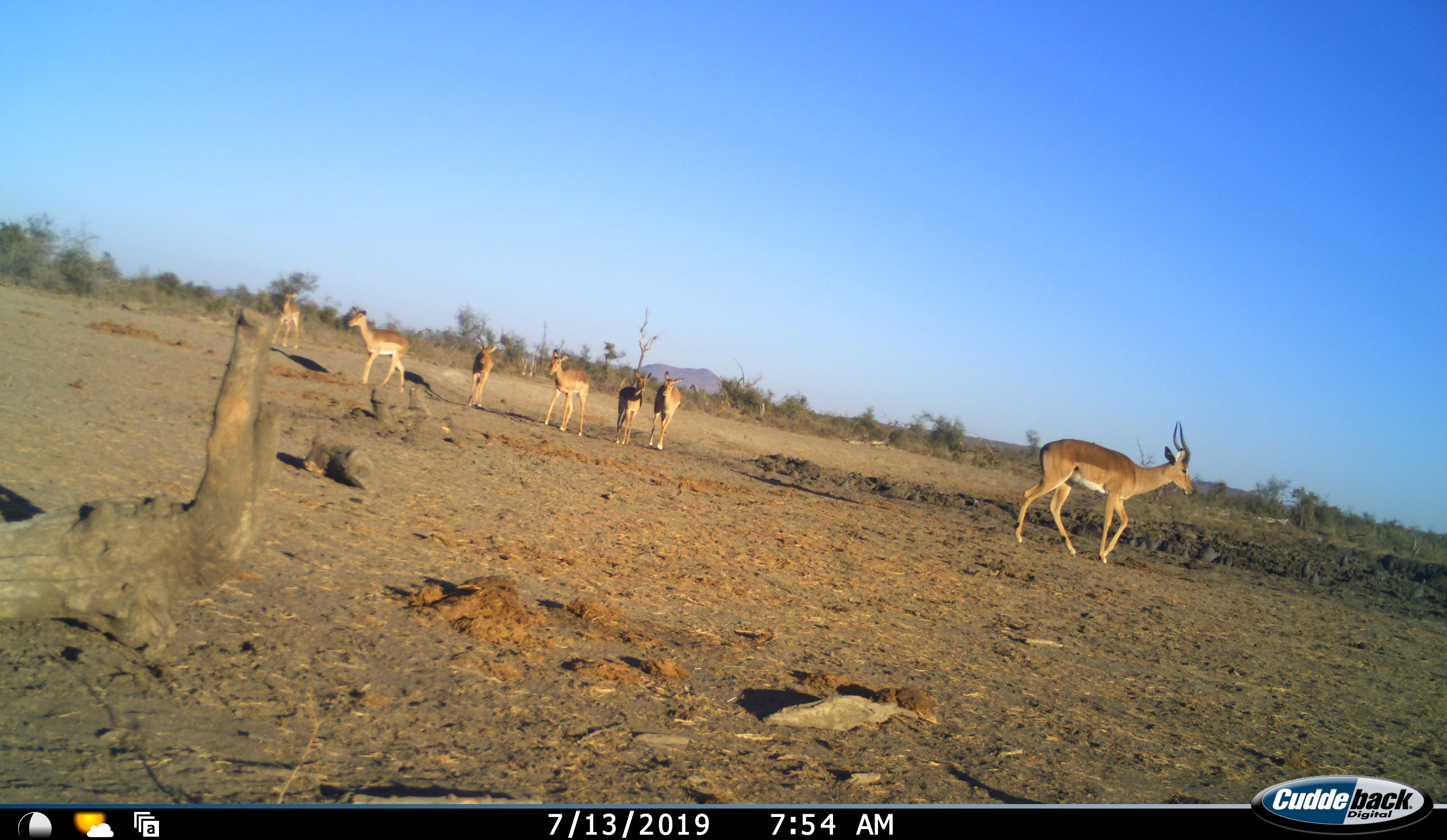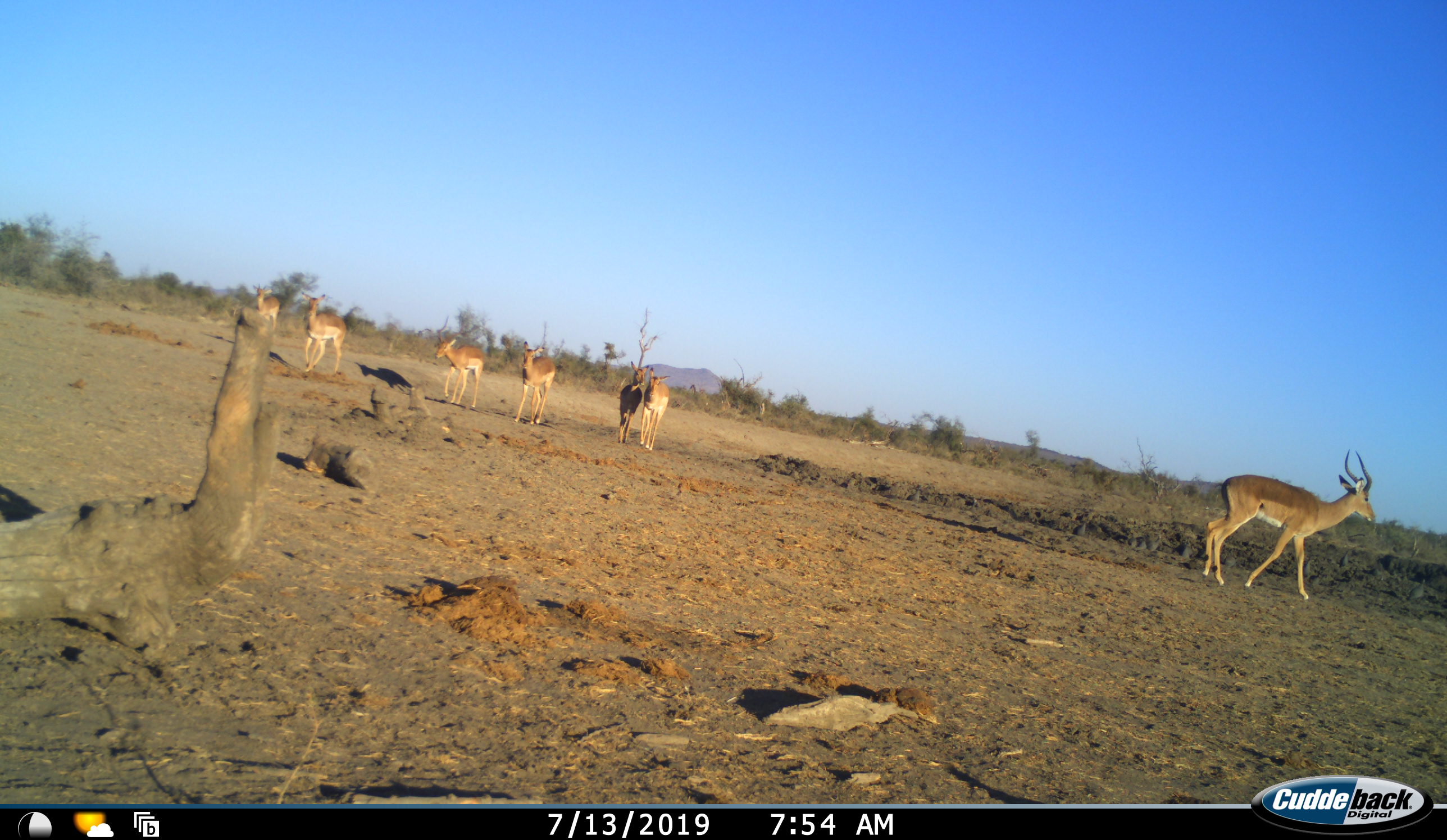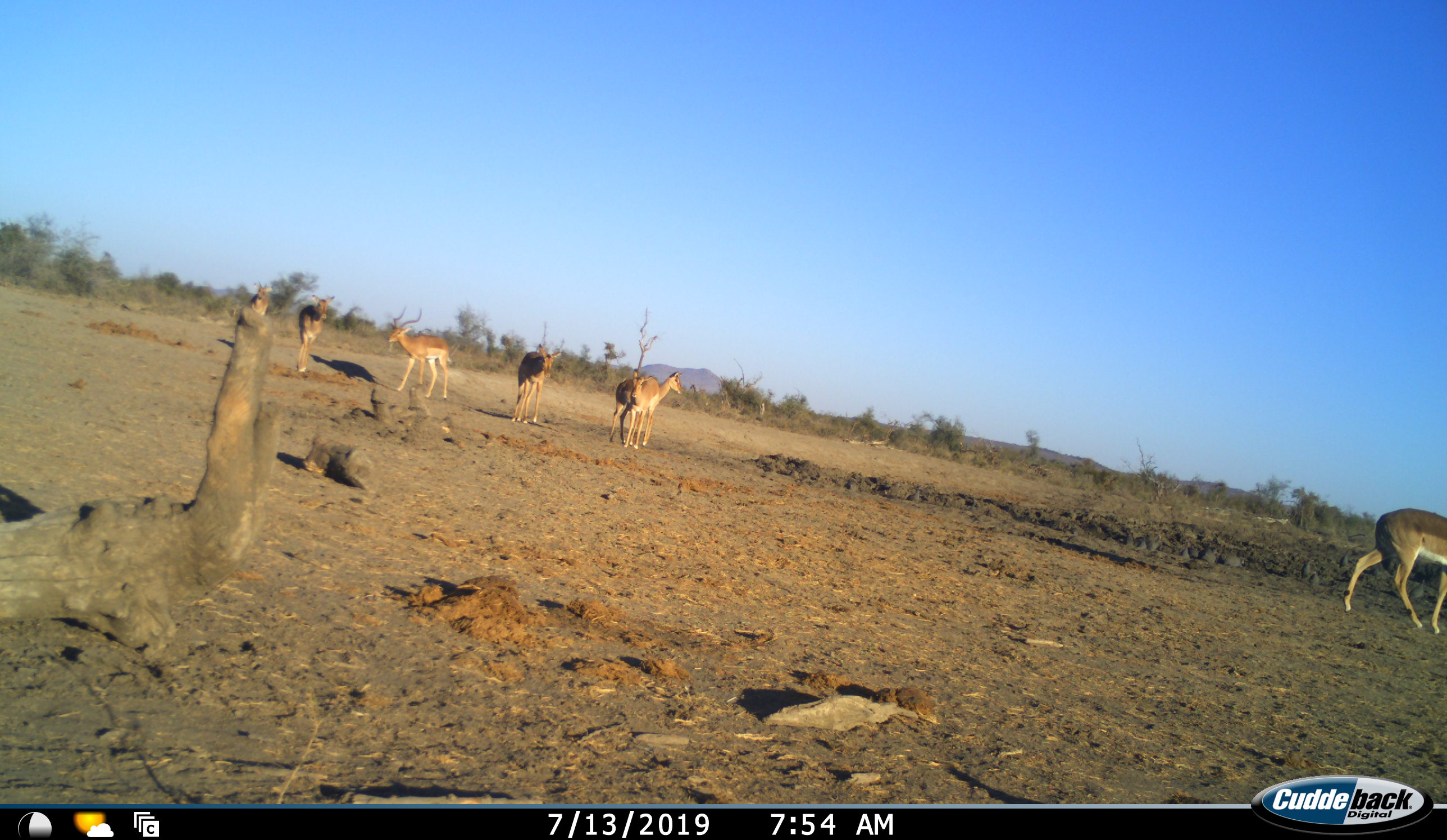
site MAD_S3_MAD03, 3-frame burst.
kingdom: Animalia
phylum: Chordata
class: Mammalia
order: Artiodactyla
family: Bovidae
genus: Aepyceros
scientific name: Aepyceros melampus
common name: impala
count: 7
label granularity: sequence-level